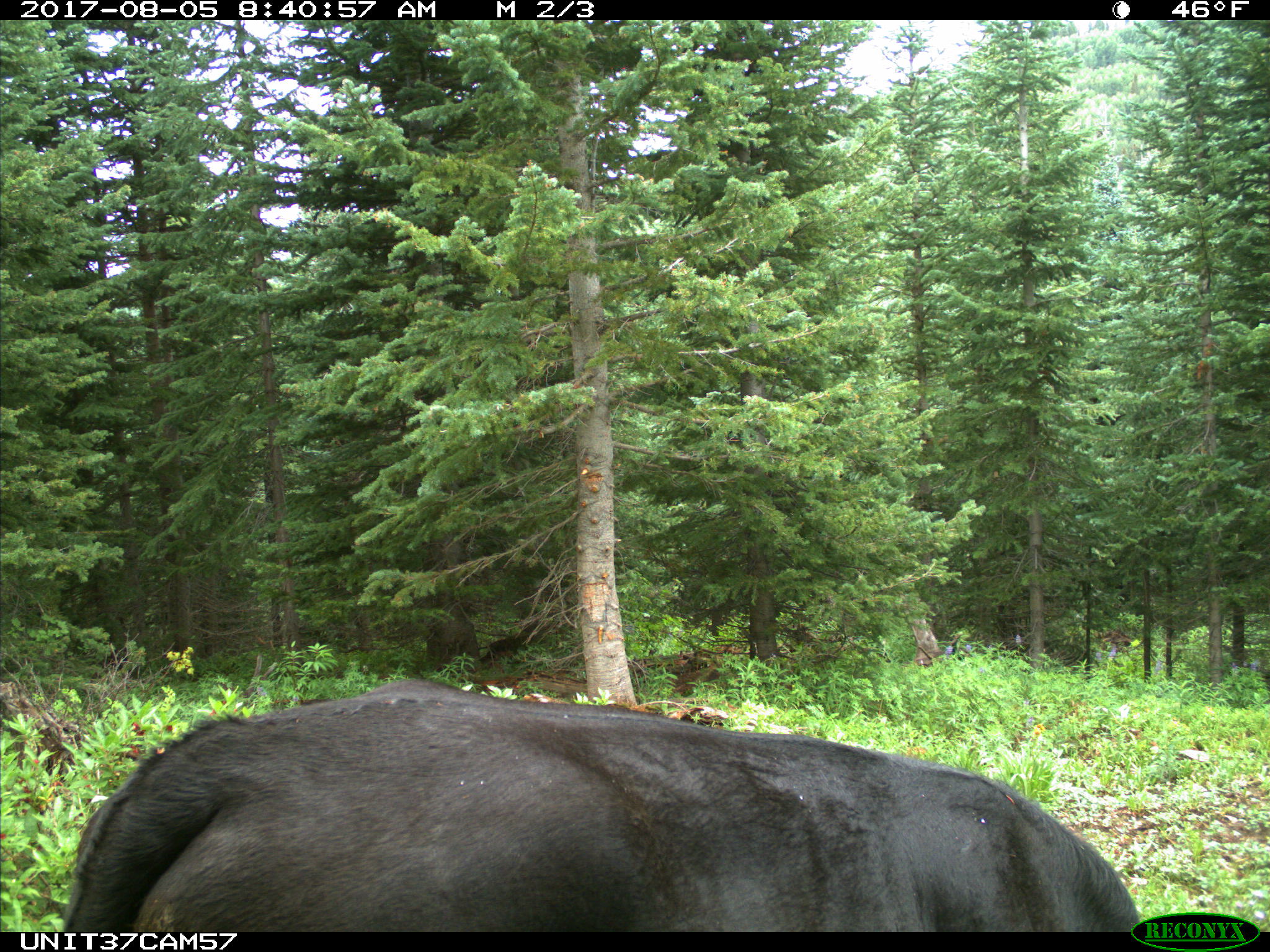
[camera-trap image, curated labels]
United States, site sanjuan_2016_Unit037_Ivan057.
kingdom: Animalia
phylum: Chordata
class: Mammalia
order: Artiodactyla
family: Bovidae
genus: Bos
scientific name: Bos taurus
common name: domestic cow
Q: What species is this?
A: Bos taurus (domestic cow).